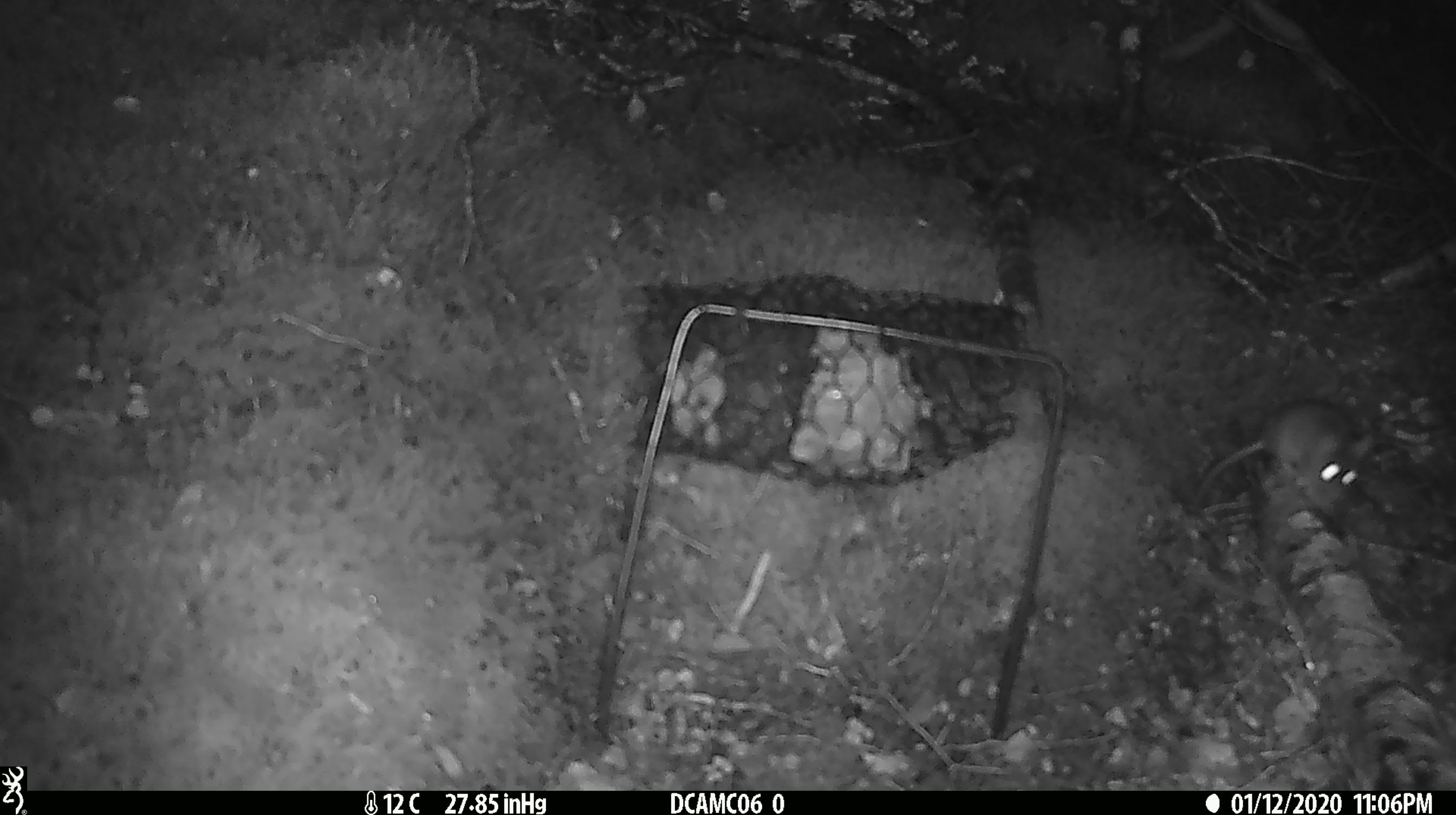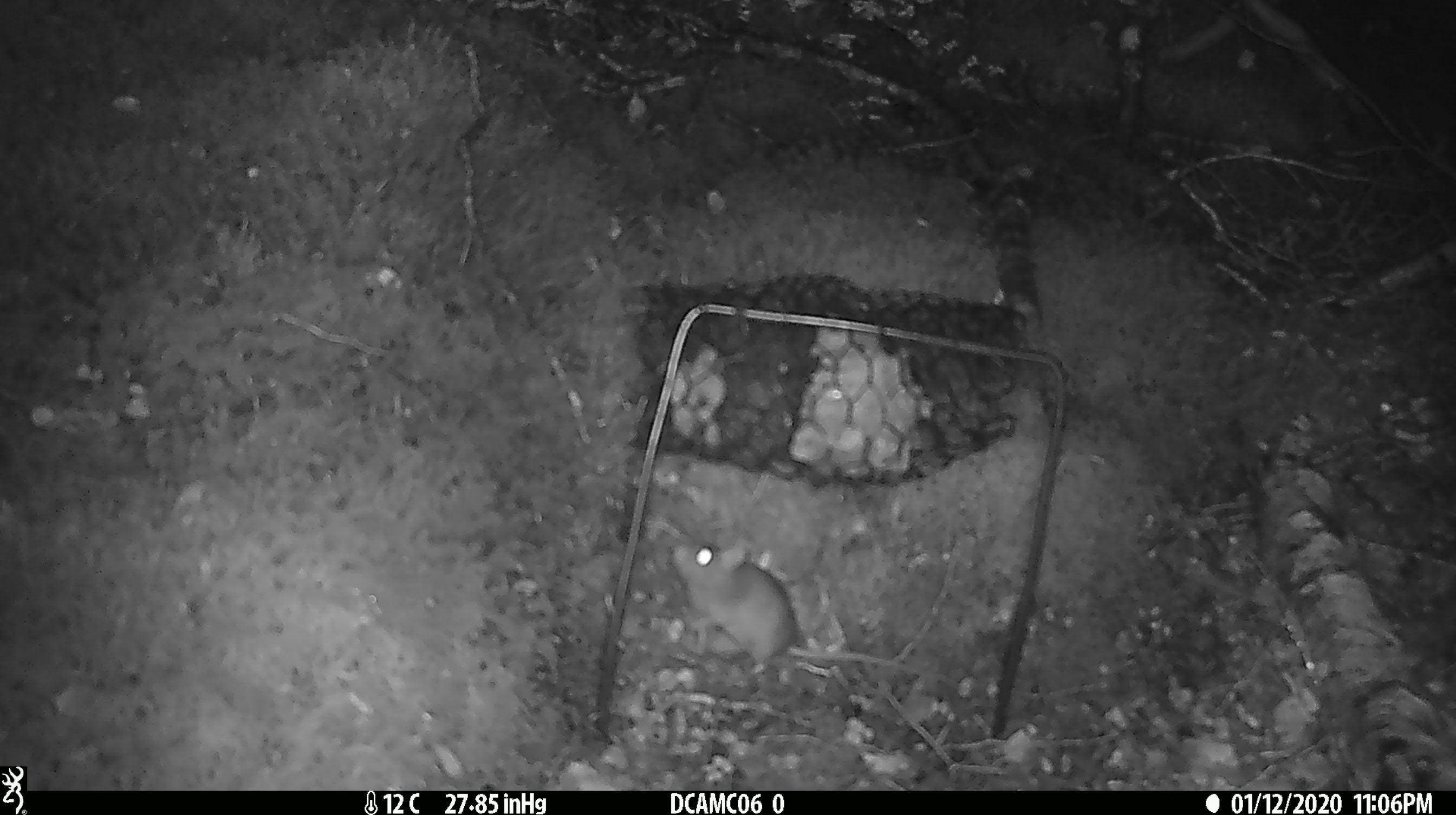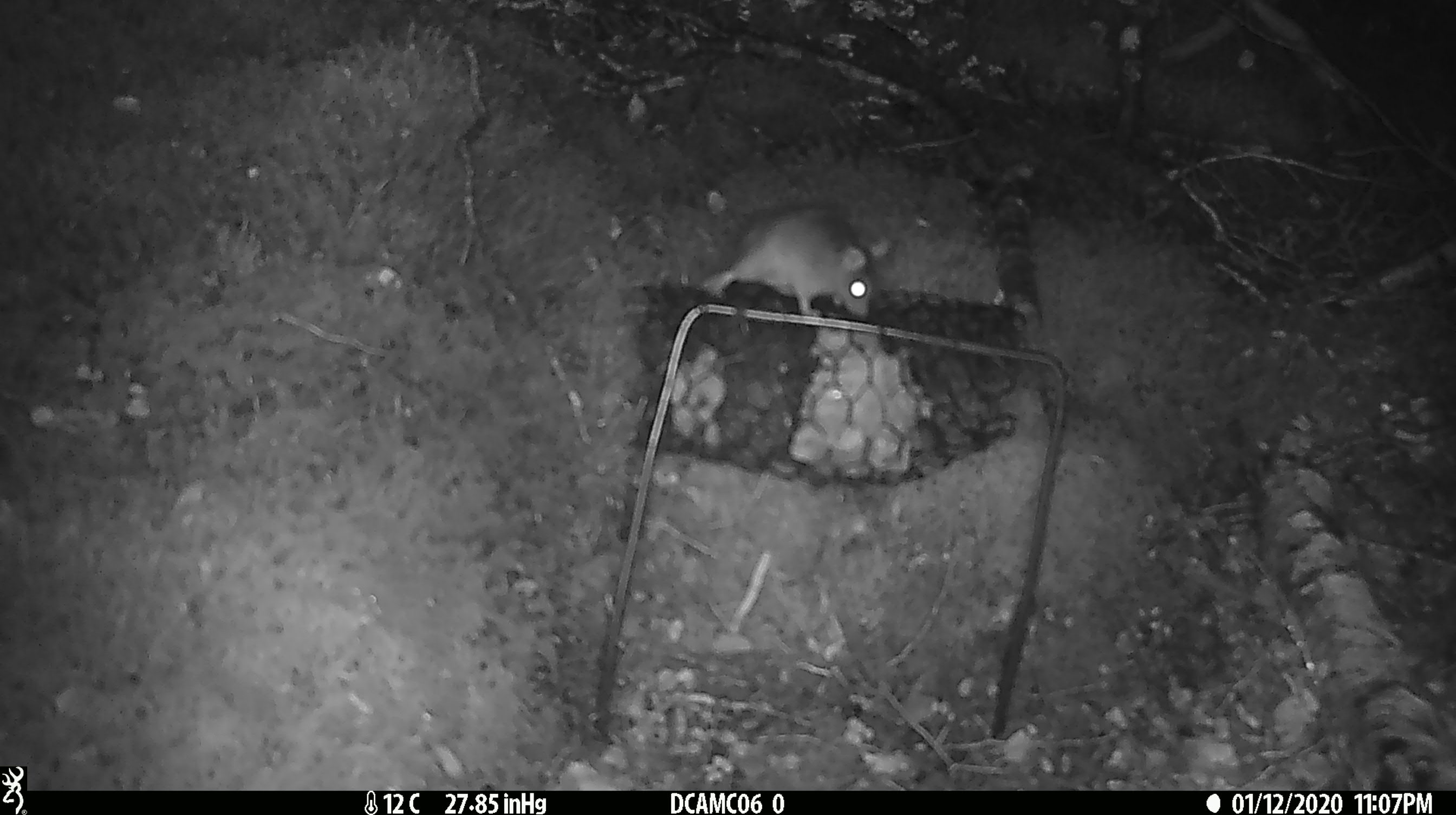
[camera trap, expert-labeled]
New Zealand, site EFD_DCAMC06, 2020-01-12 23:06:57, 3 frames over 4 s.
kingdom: Animalia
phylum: Chordata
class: Mammalia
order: Rodentia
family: Muridae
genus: Mus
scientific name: Mus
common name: mouse